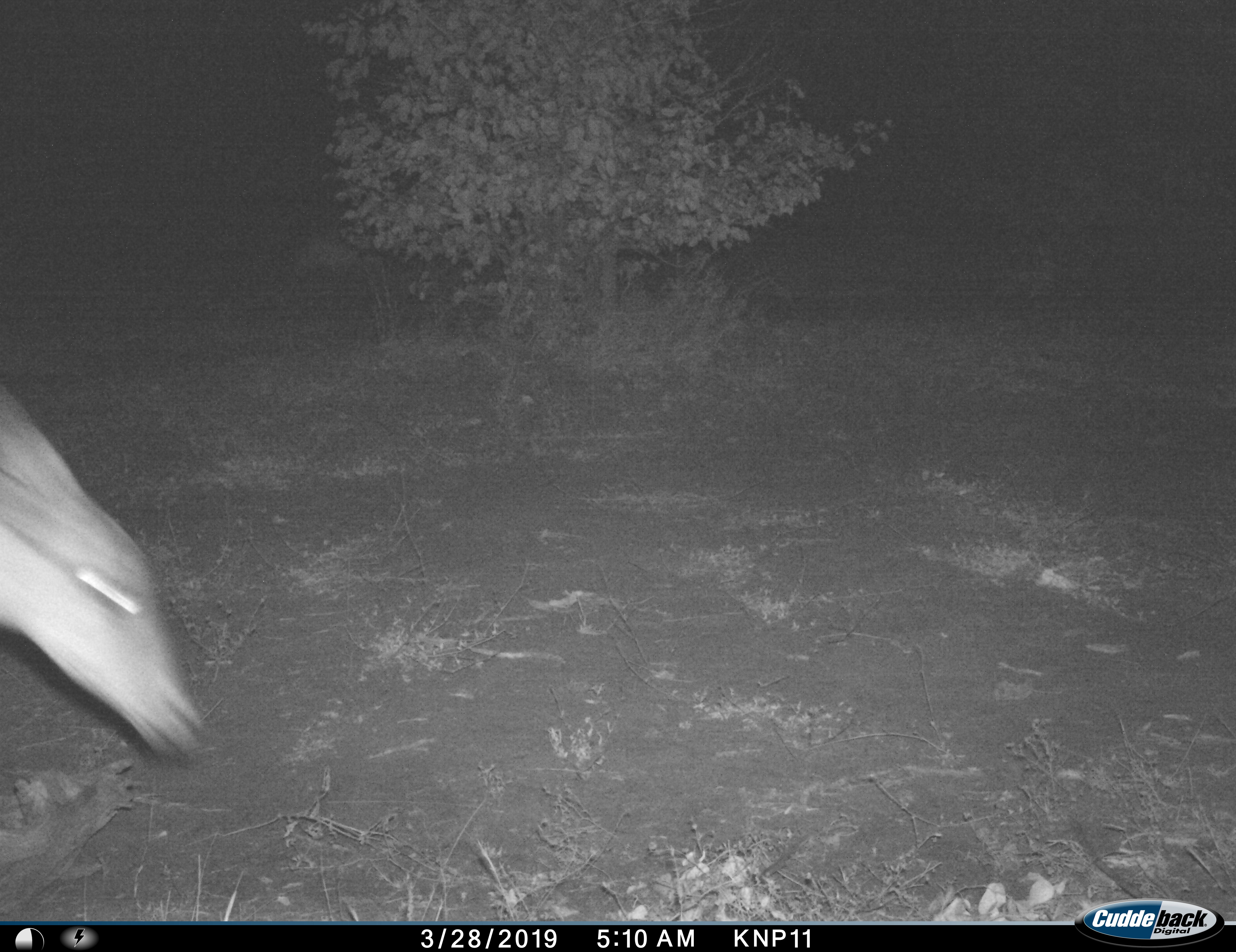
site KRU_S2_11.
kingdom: Animalia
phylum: Chordata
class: Mammalia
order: Artiodactyla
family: Bovidae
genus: Aepyceros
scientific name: Aepyceros melampus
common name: impala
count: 1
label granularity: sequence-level